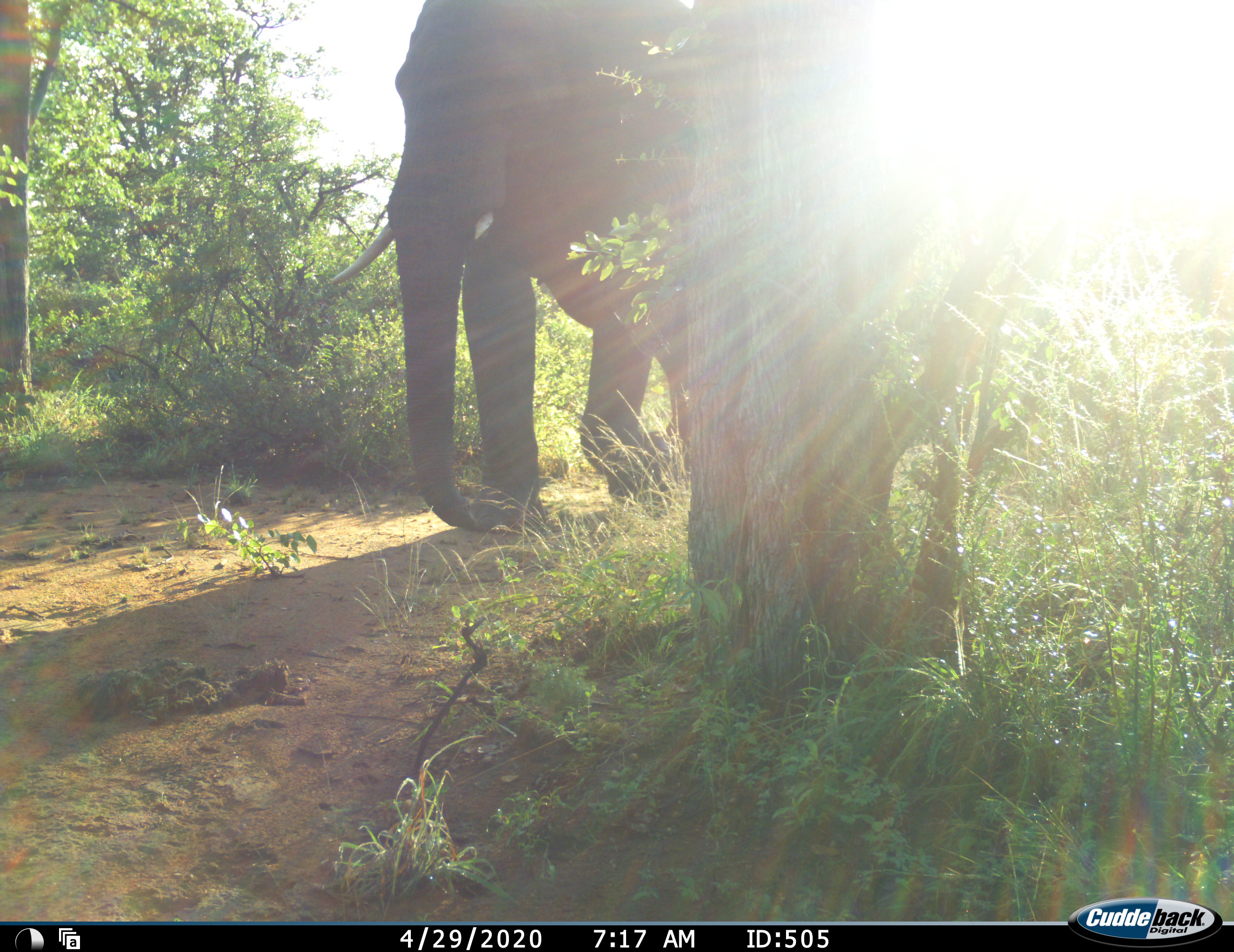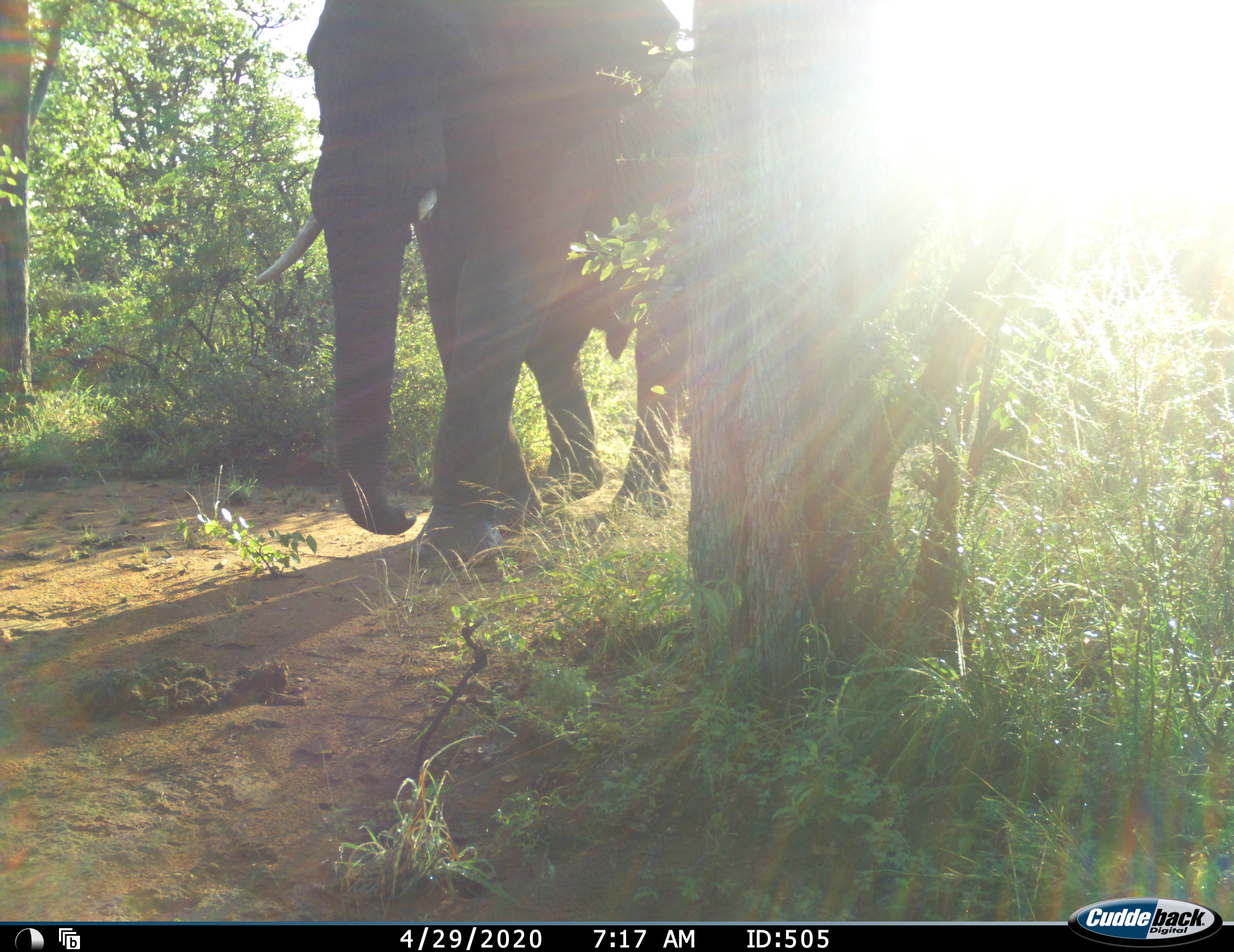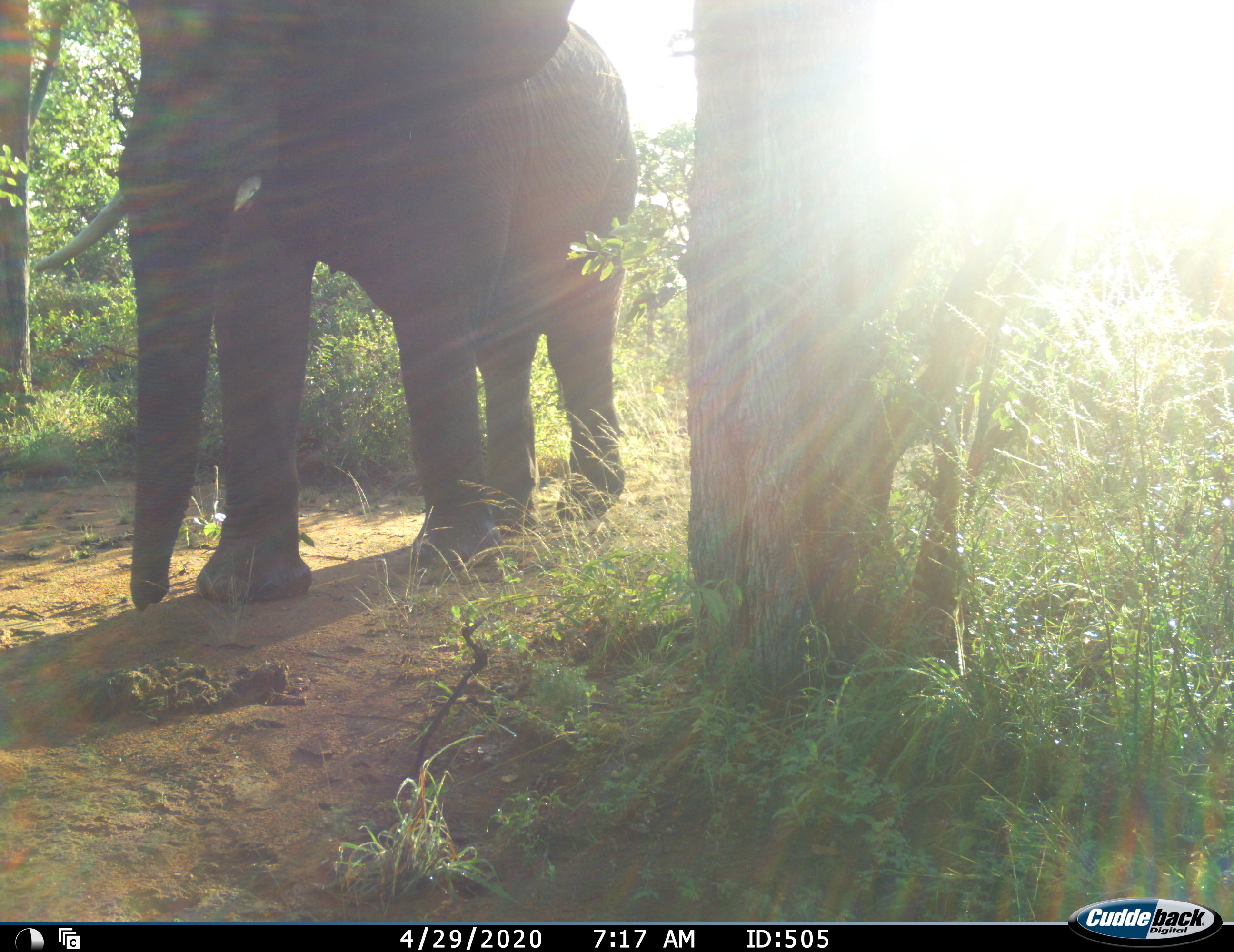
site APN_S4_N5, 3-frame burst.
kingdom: Animalia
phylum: Chordata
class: Mammalia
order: Proboscidea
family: Elephantidae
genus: Loxodonta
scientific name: Loxodonta africana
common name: african bush elephant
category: elephant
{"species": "elephant (african bush elephant) (Loxodonta africana)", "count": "1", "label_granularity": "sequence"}